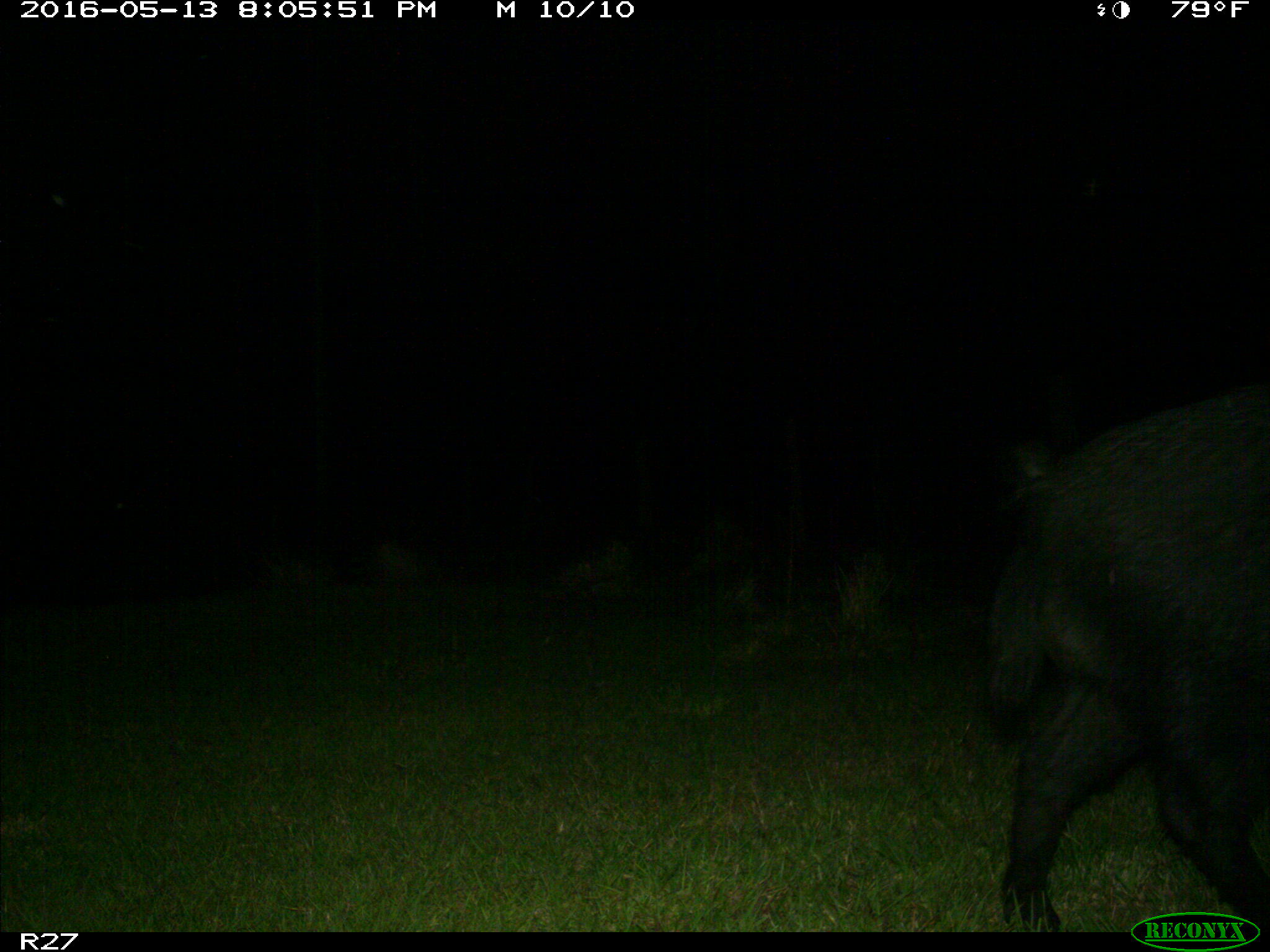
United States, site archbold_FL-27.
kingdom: Animalia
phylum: Chordata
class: Mammalia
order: Artiodactyla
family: Suidae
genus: Sus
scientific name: Sus scrofa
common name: wild boar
Sus scrofa (wild boar).